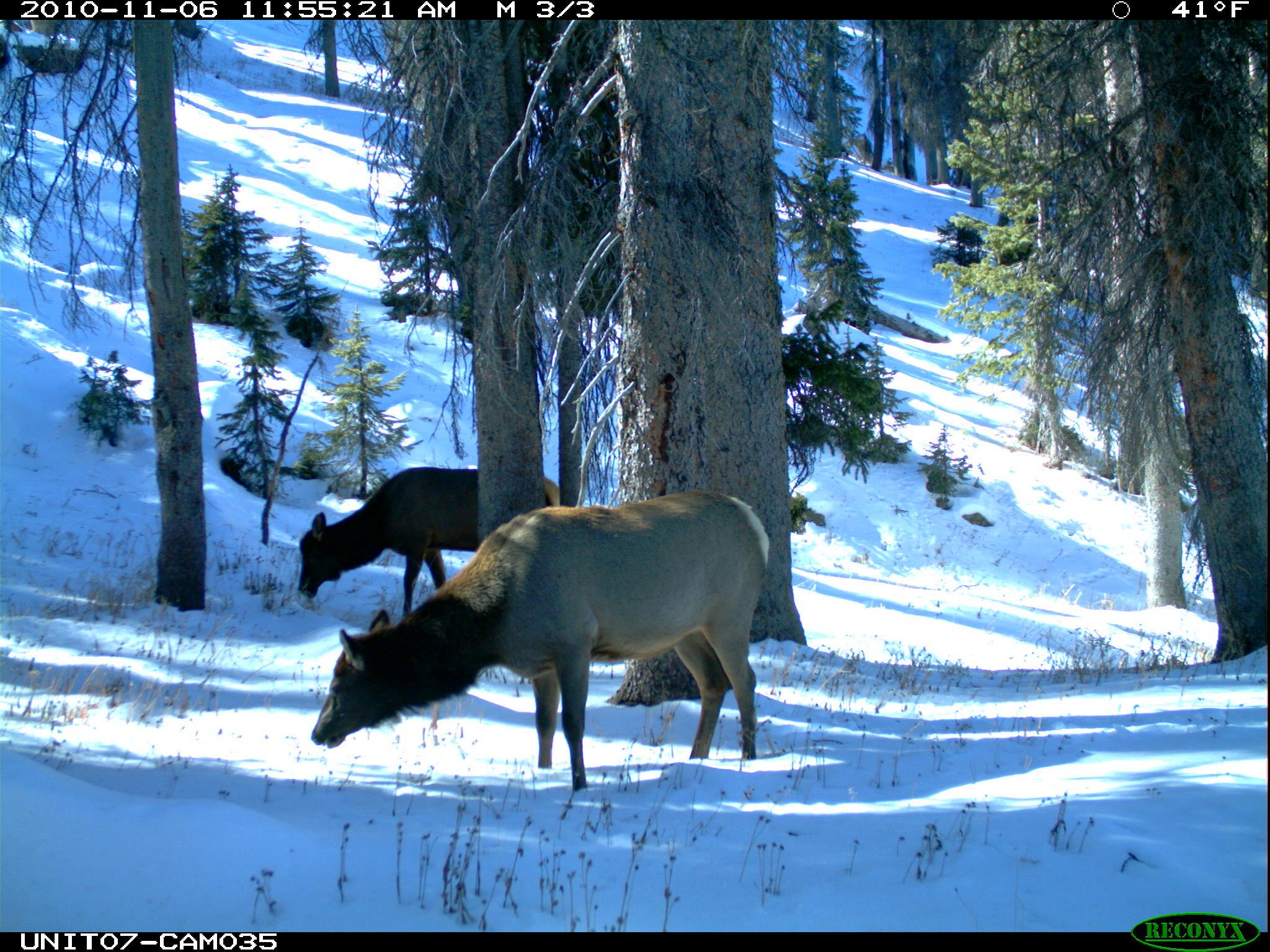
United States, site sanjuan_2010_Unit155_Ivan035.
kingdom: Animalia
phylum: Chordata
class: Mammalia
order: Artiodactyla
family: Cervidae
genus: Cervus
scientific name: Cervus elaphus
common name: red deer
Cervus elaphus (red deer).